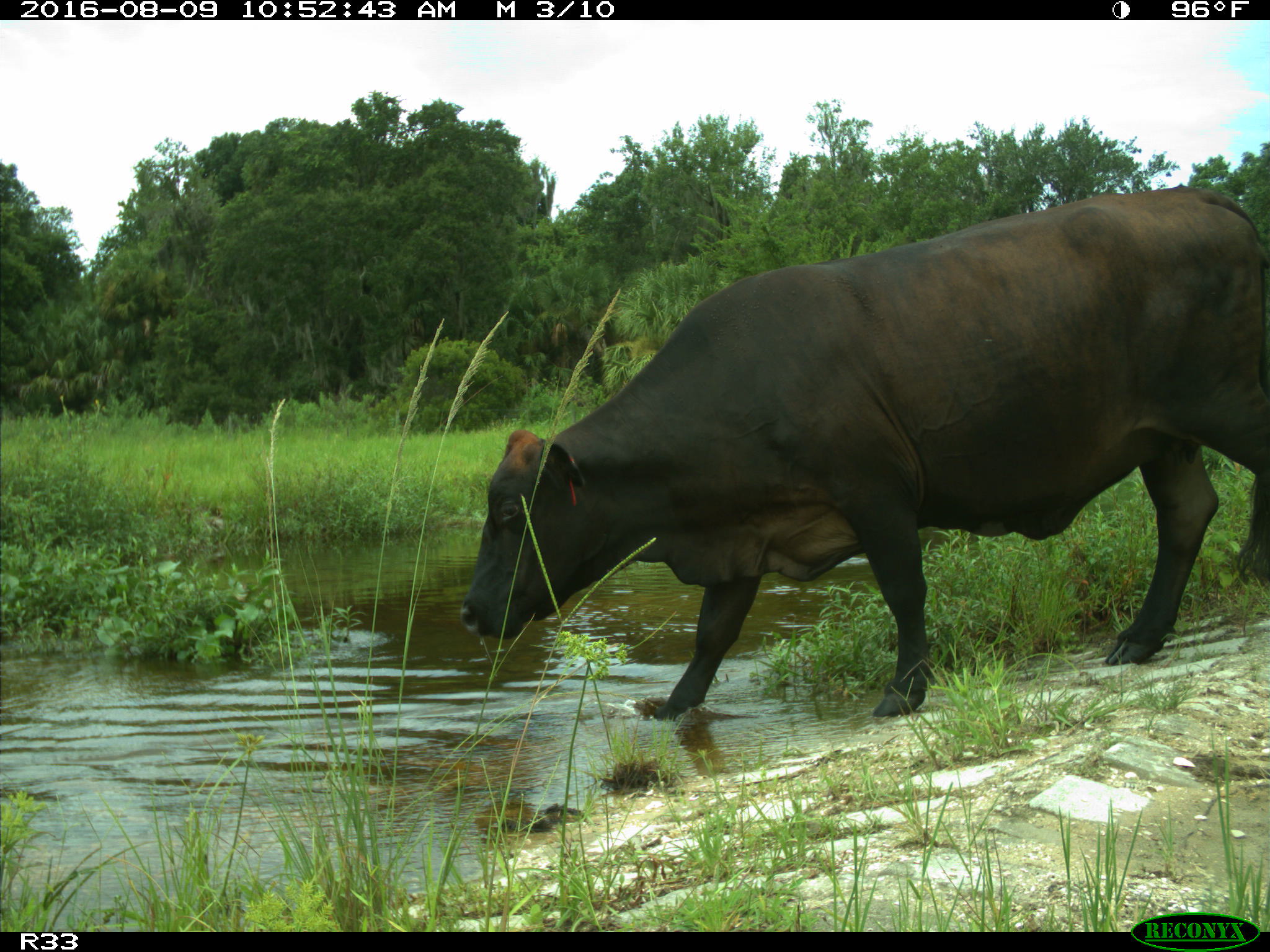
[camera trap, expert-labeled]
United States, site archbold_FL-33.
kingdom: Animalia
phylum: Chordata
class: Mammalia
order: Artiodactyla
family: Bovidae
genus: Bos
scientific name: Bos taurus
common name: domestic cow